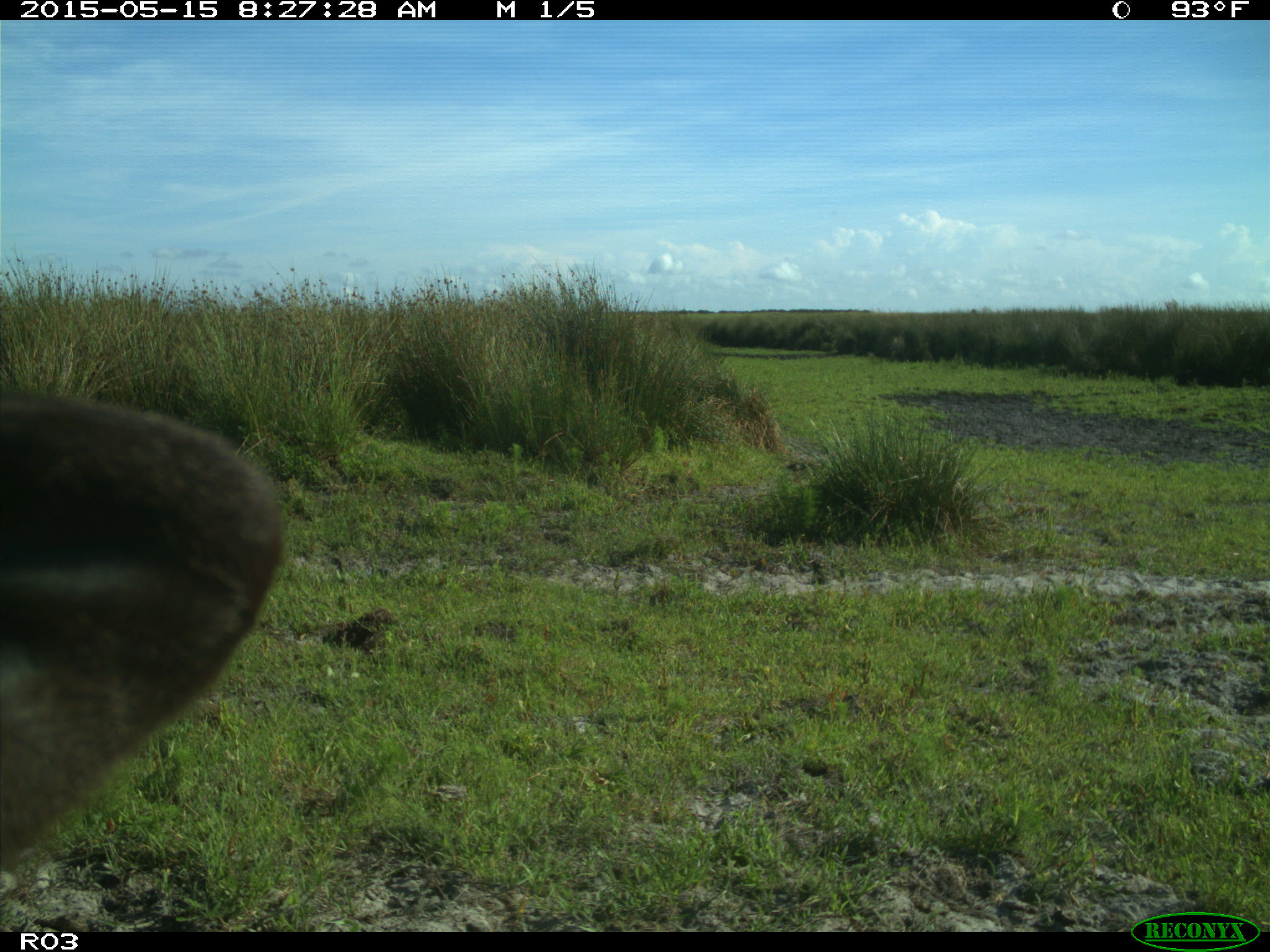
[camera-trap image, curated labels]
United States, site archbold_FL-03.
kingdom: Animalia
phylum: Chordata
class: Mammalia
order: Artiodactyla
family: Bovidae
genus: Bos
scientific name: Bos taurus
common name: domestic cow